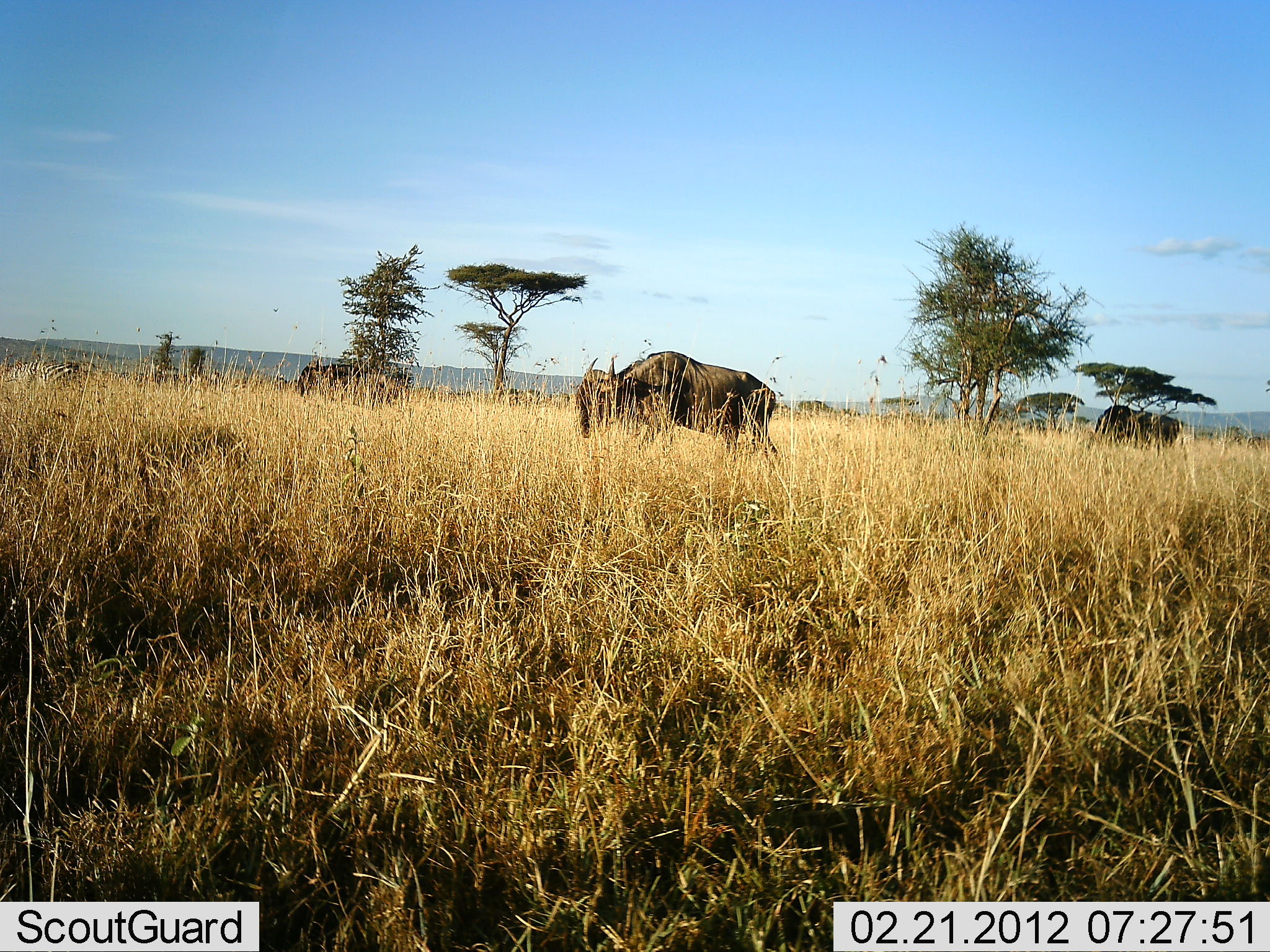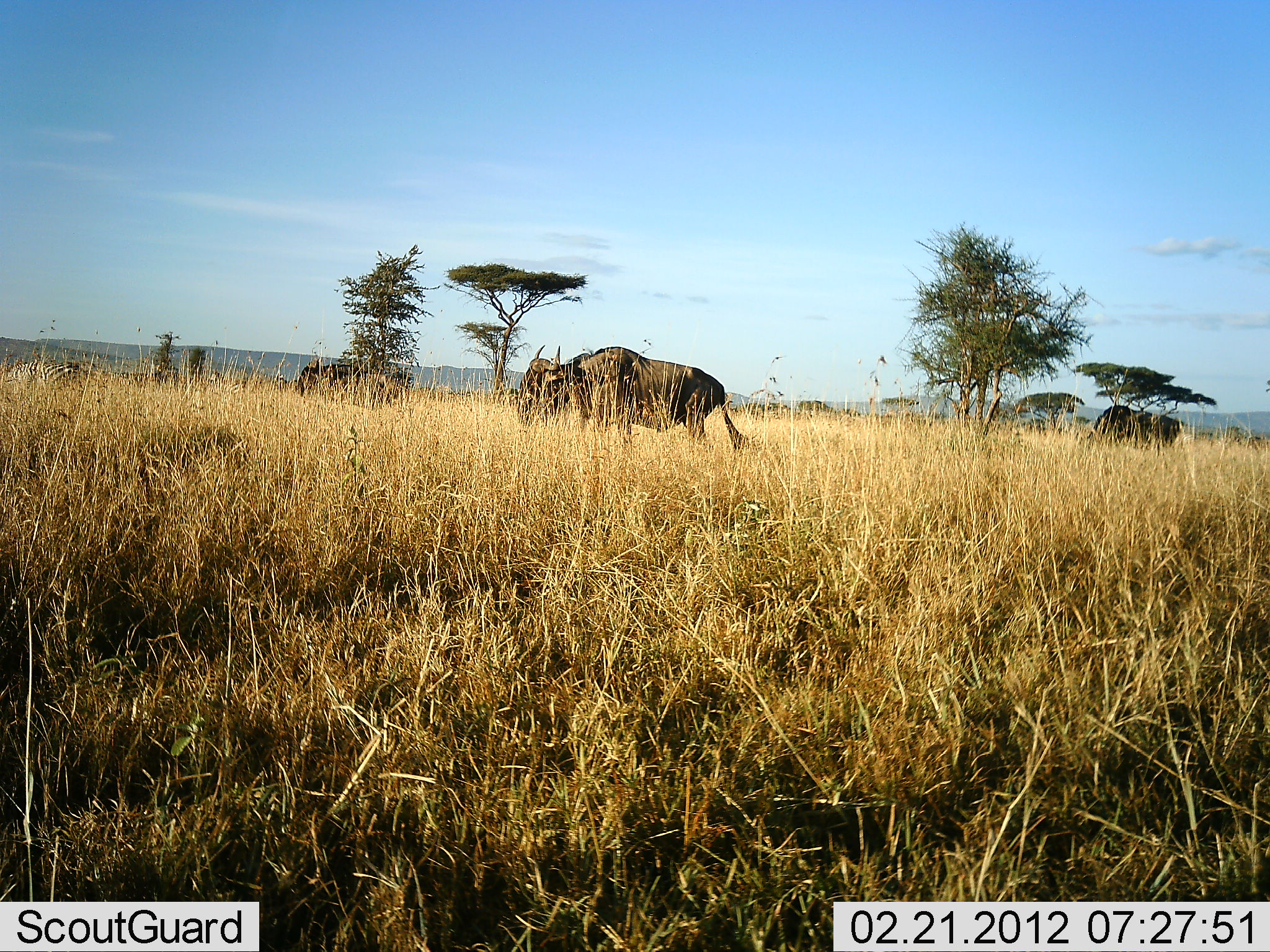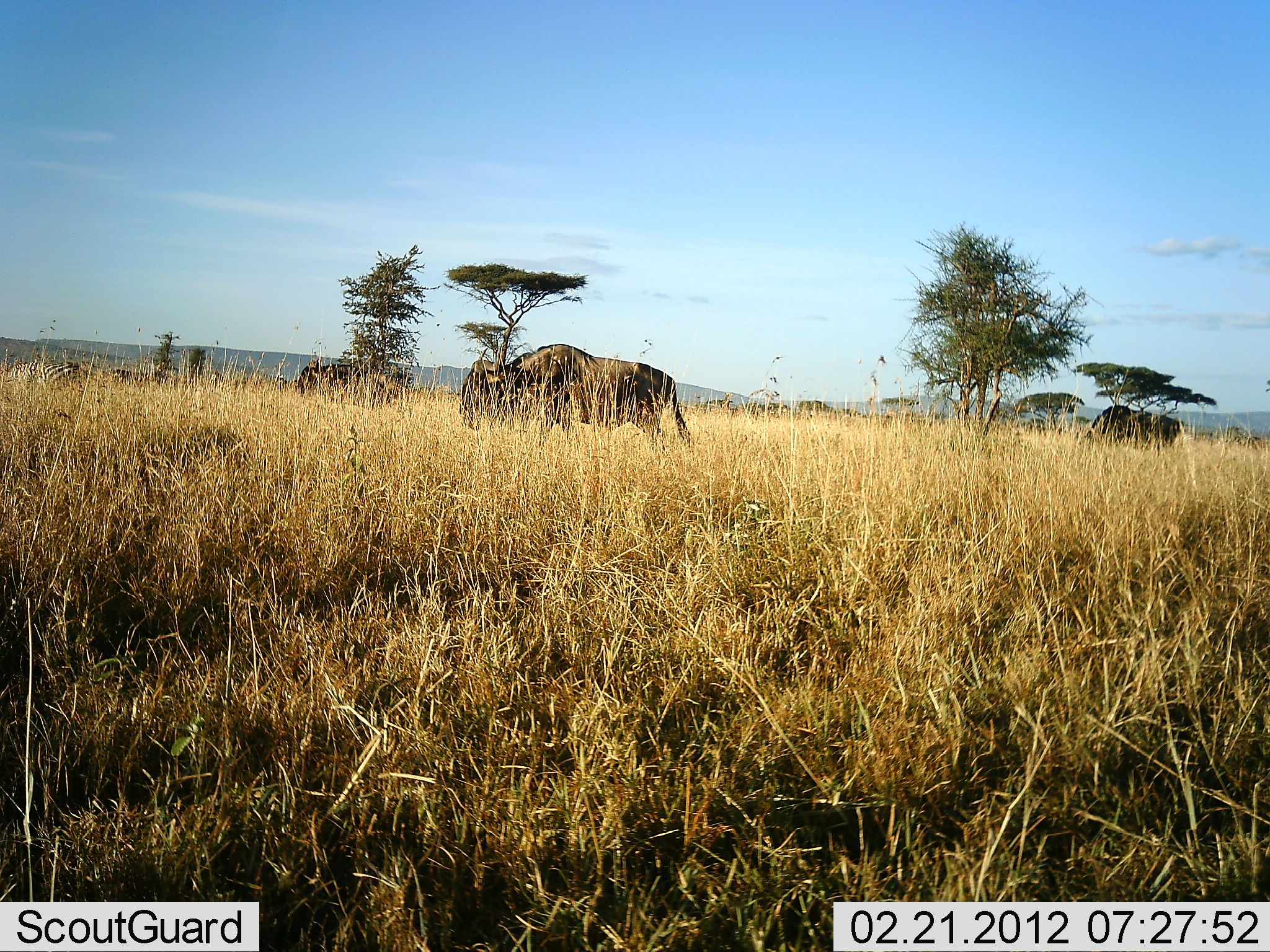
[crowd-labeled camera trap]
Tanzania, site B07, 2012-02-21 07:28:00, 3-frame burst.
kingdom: Animalia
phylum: Chordata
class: Mammalia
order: Artiodactyla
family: Bovidae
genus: Connochaetes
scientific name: Connochaetes taurinus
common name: blue wildebeest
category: wildebeest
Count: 3.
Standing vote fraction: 36%.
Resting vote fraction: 0%.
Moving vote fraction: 86%.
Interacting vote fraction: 0%.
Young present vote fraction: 0%.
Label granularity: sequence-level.